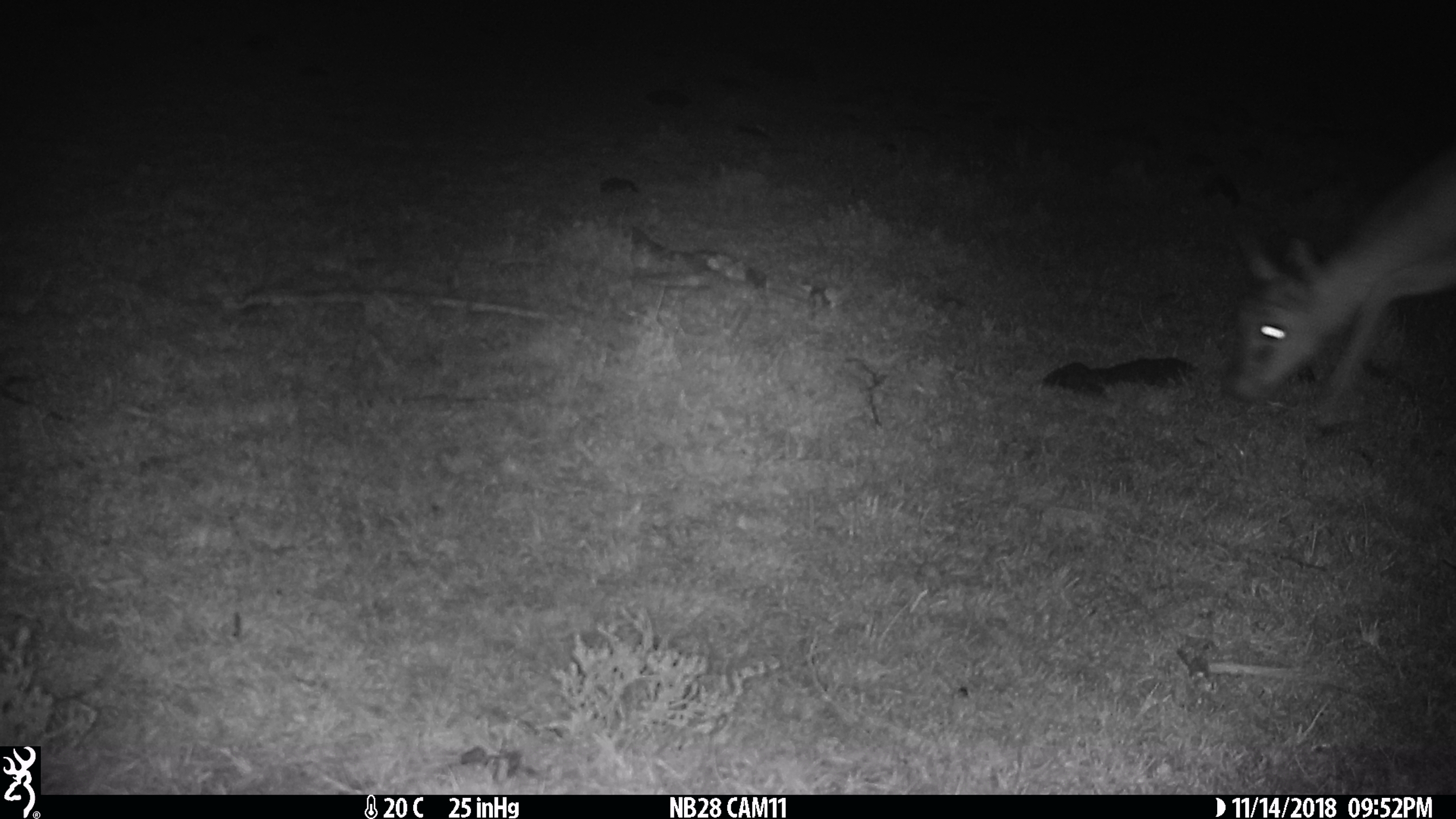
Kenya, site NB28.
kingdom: Animalia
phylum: Chordata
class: Mammalia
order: Artiodactyla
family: Bovidae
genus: Eudorcas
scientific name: Eudorcas thomsonii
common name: thomon's gazelle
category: gazelle thomsons